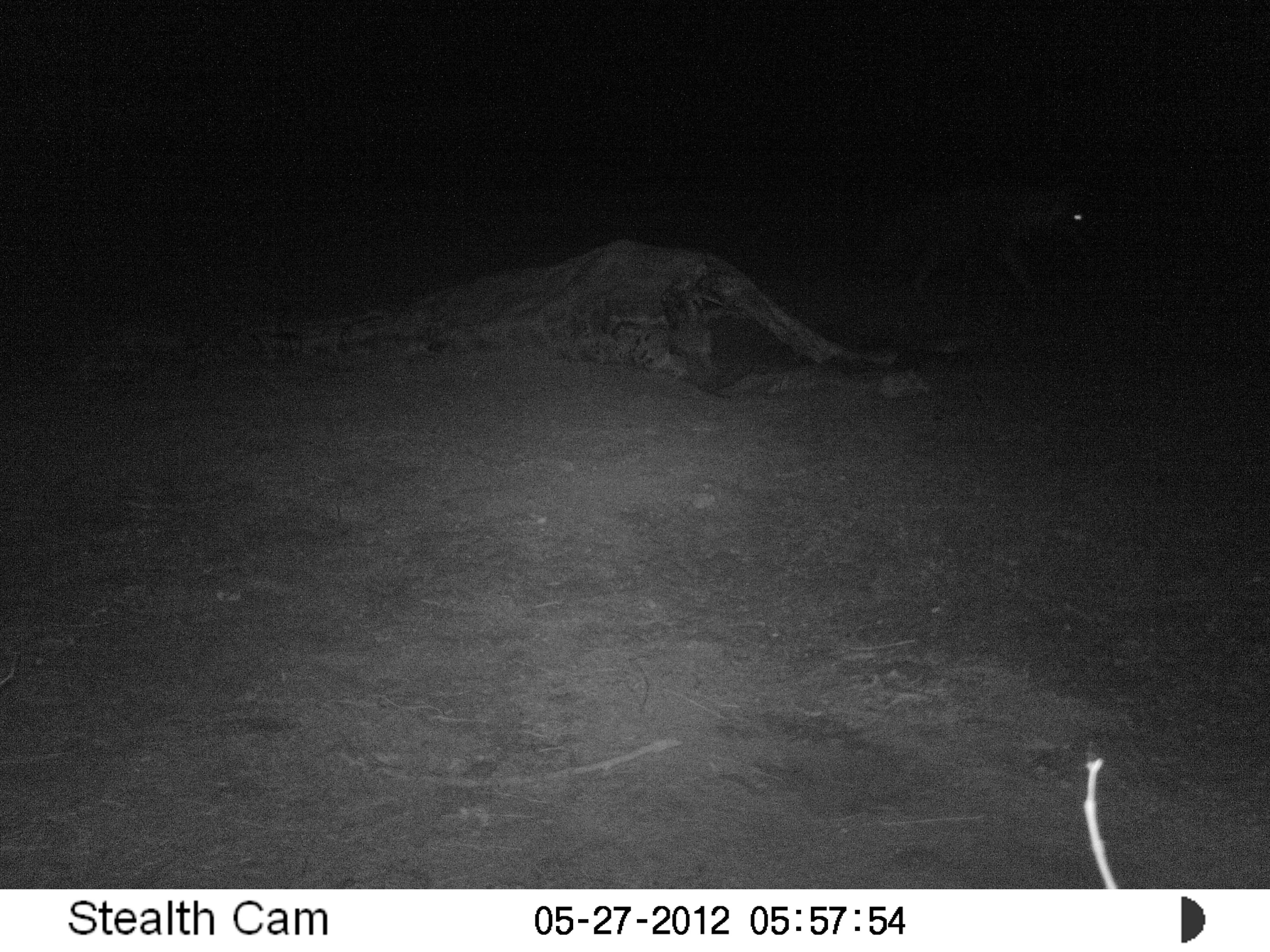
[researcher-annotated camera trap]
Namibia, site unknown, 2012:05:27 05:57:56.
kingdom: Animalia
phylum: Chordata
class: Mammalia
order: Carnivora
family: Hyaenidae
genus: Parahyaena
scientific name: Parahyaena brunnea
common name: brown hyena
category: hyaena brunnea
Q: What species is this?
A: Hyaena brunnea (brown hyena) (Parahyaena brunnea).